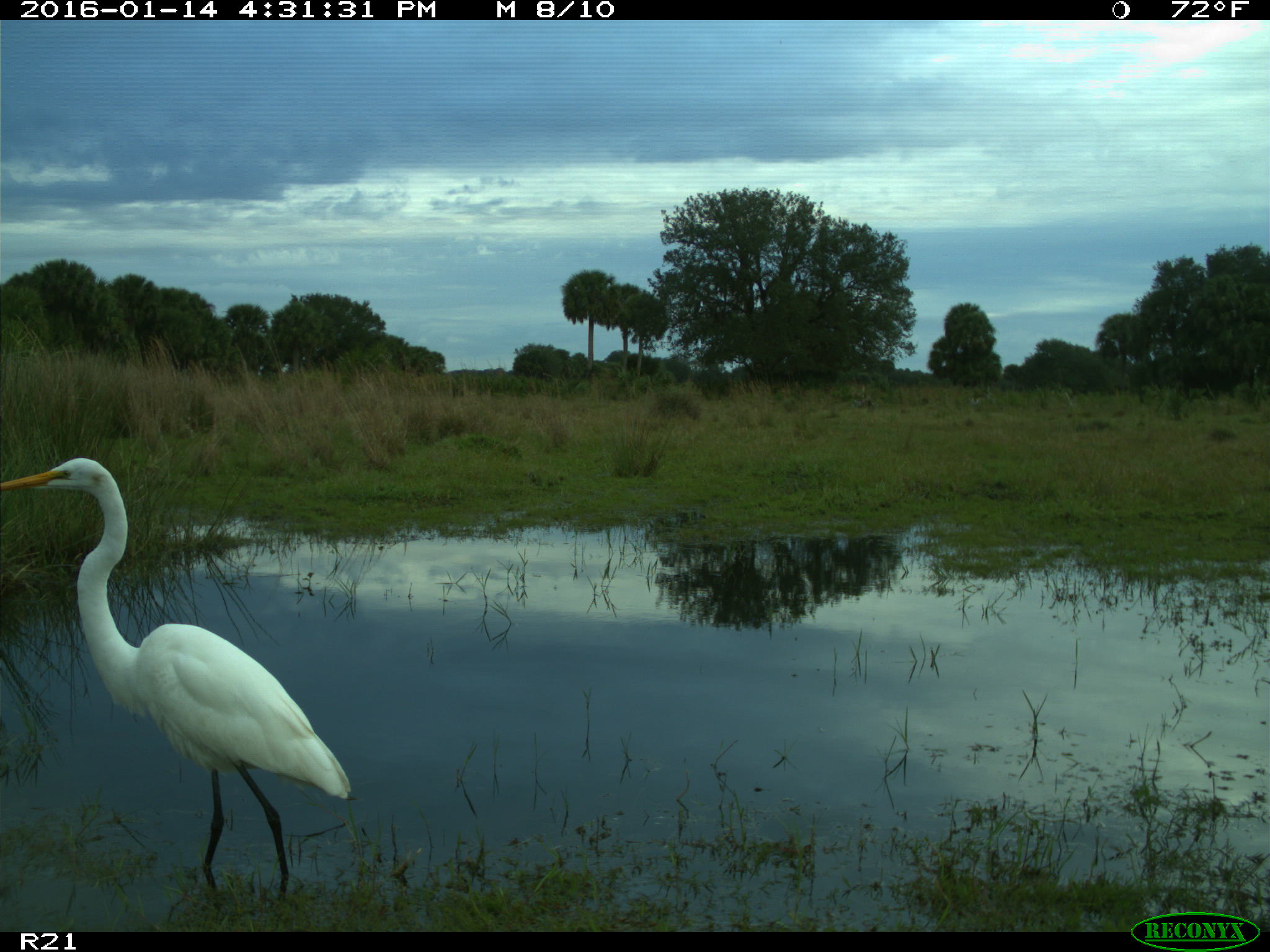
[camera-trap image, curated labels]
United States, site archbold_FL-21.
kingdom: Animalia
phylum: Chordata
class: Aves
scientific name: Aves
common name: birds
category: unidentified bird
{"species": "unidentified bird (birds) (Aves)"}